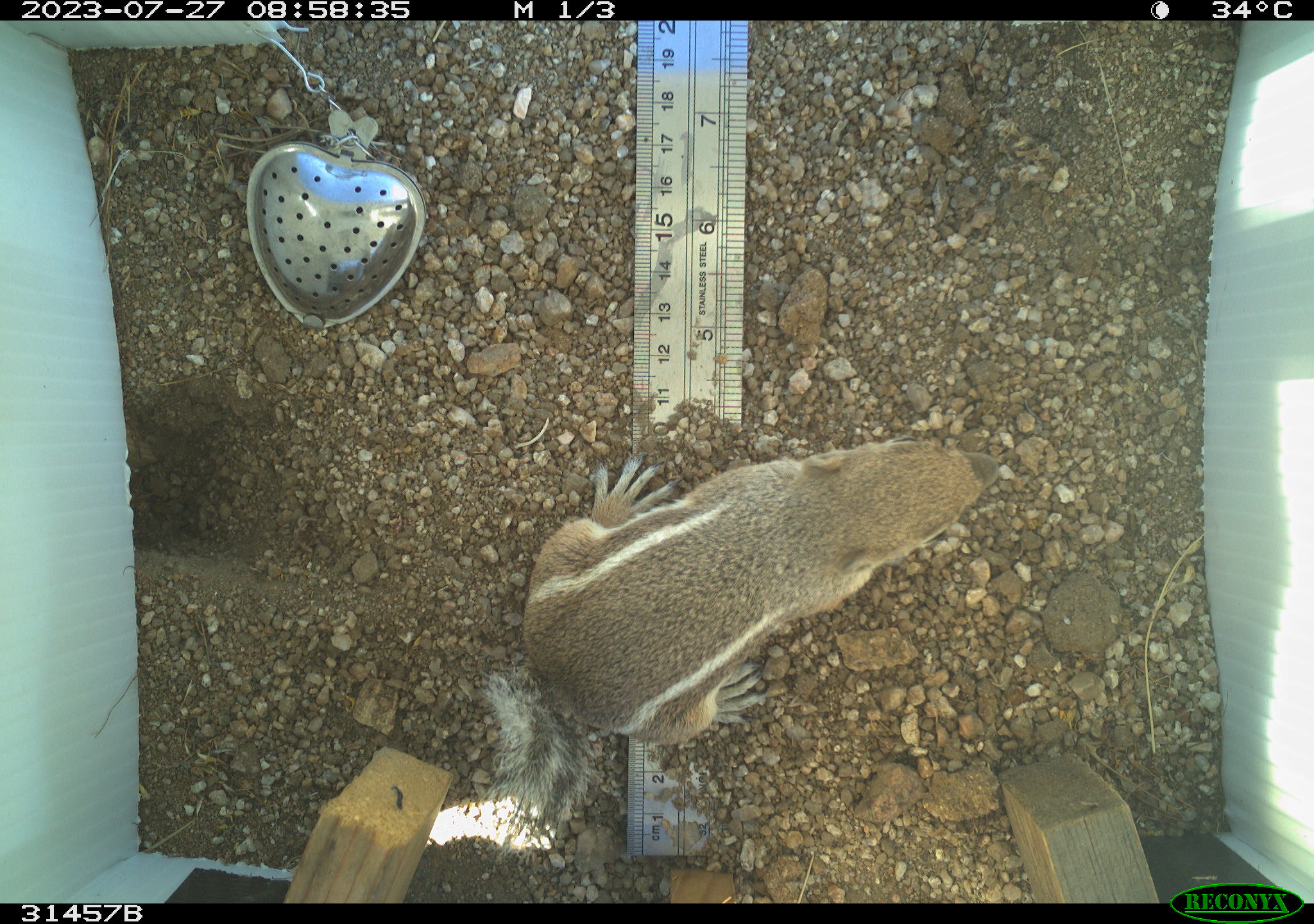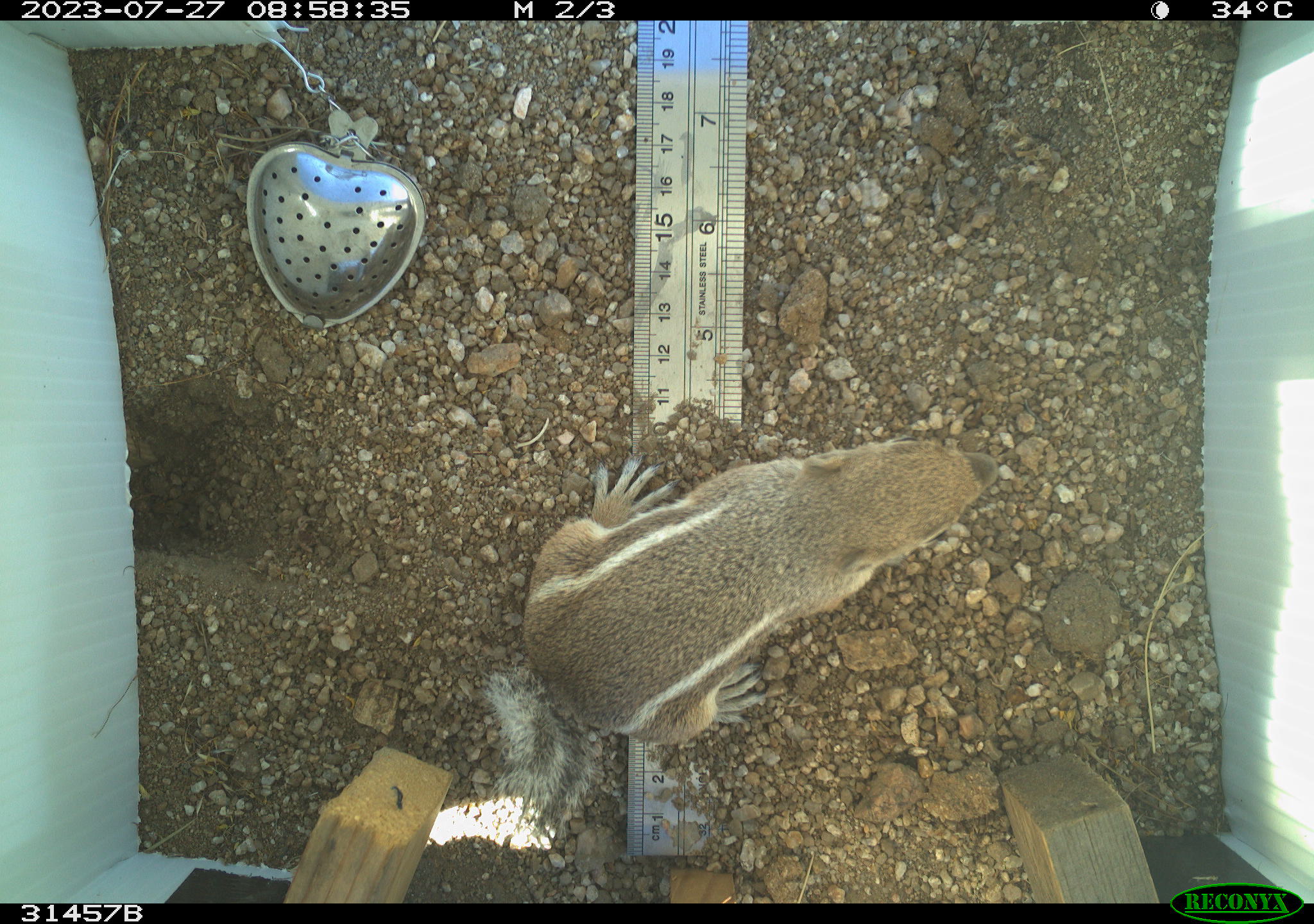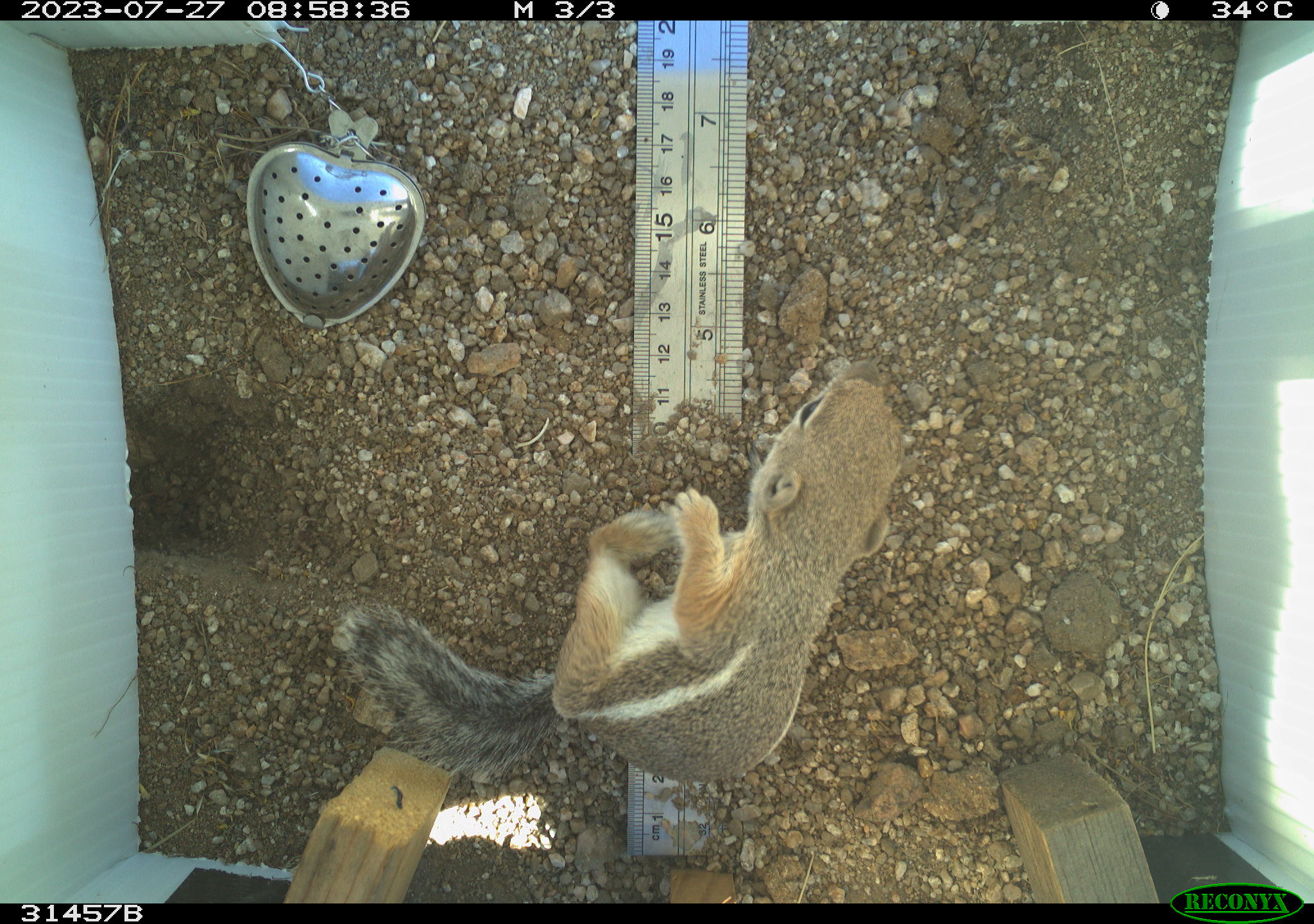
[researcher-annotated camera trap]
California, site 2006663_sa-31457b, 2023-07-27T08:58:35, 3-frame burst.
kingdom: Animalia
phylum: Chordata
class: Mammalia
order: Rodentia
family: Sciuridae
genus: Ammospermophilus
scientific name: Ammospermophilus leucurus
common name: white-tailed antelope squirrel